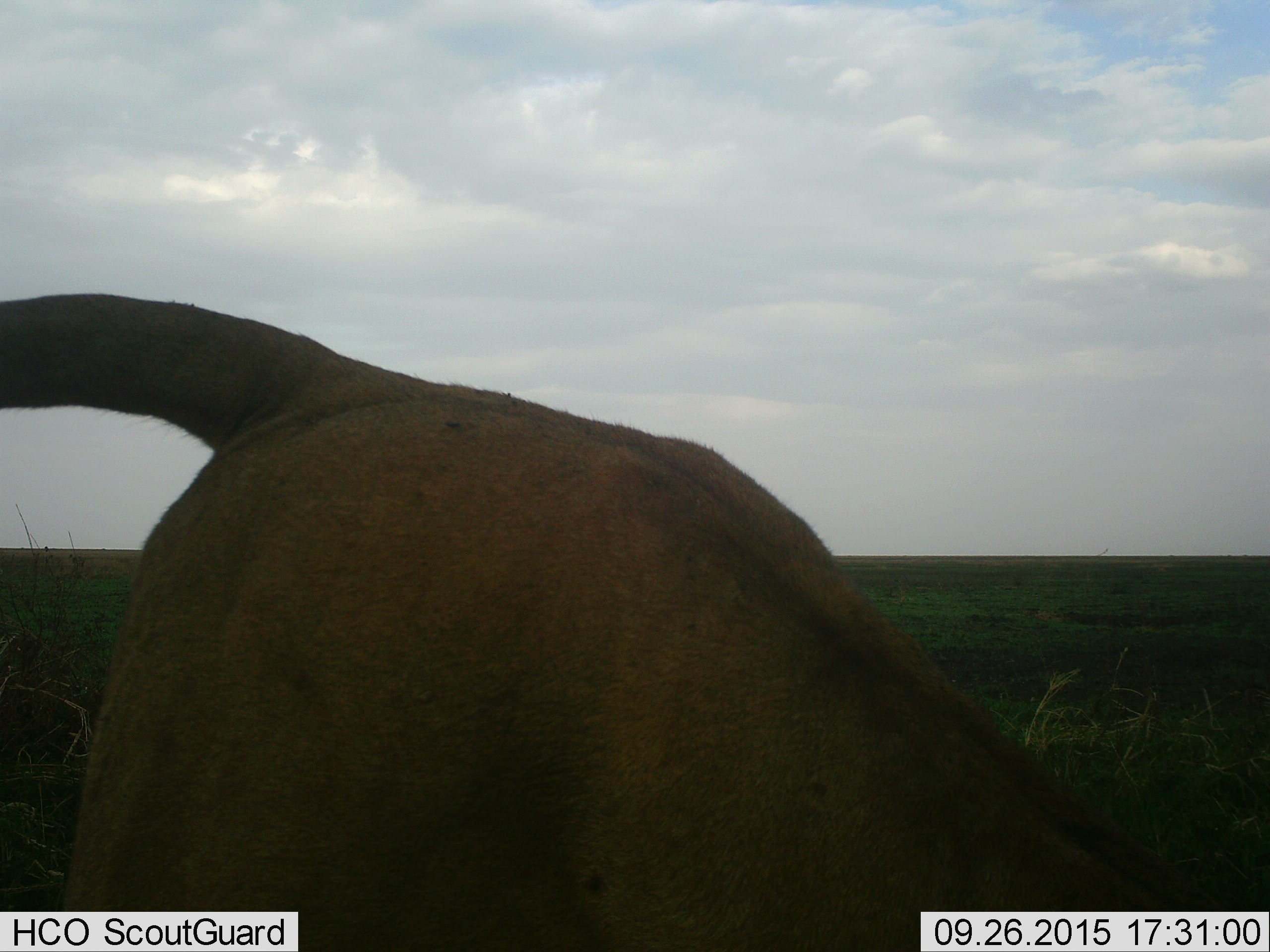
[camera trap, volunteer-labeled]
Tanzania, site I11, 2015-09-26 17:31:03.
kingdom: Animalia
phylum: Chordata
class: Mammalia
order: Carnivora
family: Felidae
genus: Panthera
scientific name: Panthera leo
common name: lion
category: lionfemale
Lionfemale (lion) (Panthera leo), count 1. Behavior (volunteer vote fractions): standing 0%, resting 33%, moving 67%, interacting 0%. Young present (vote fraction): 0%. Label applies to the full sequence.